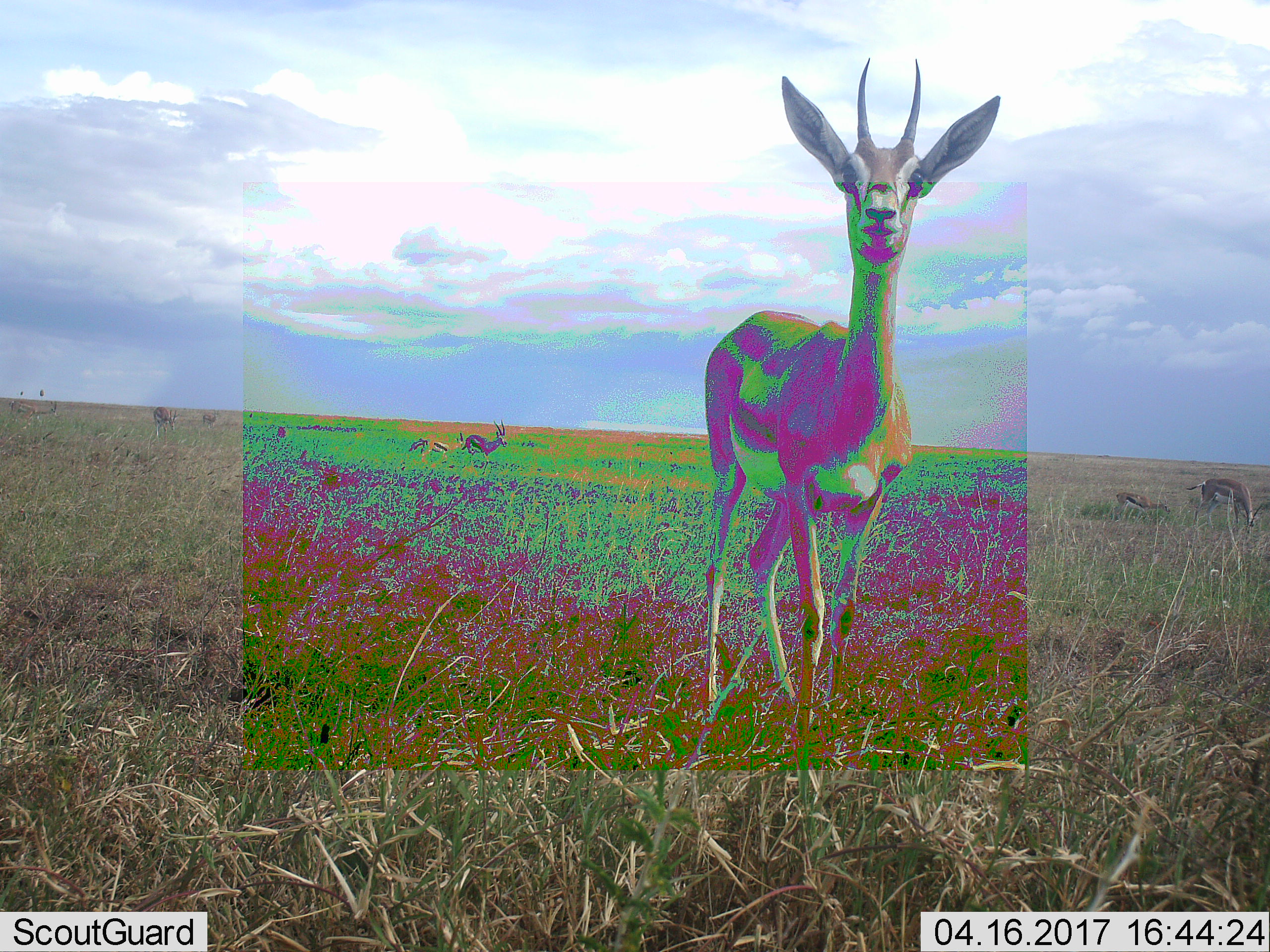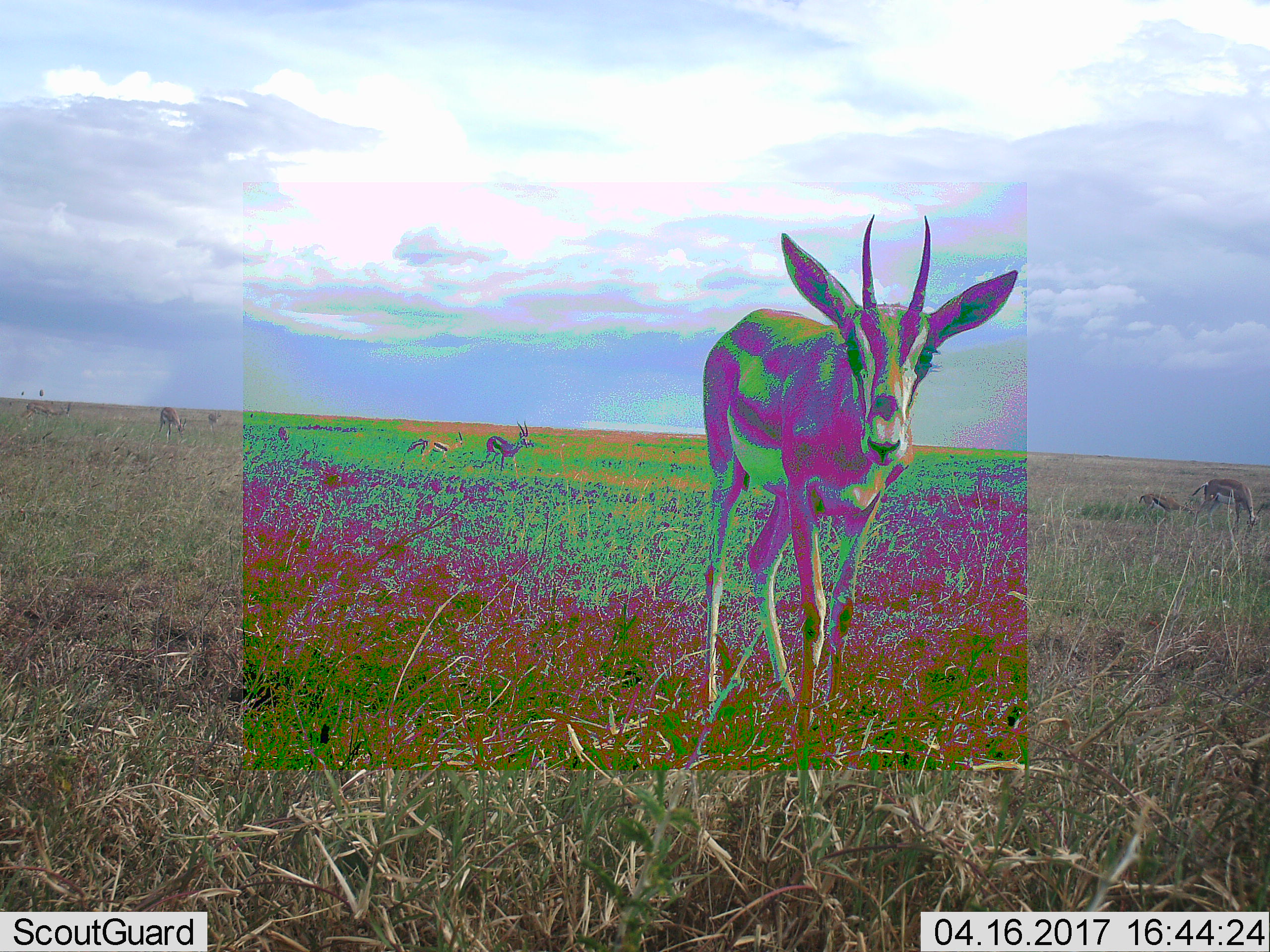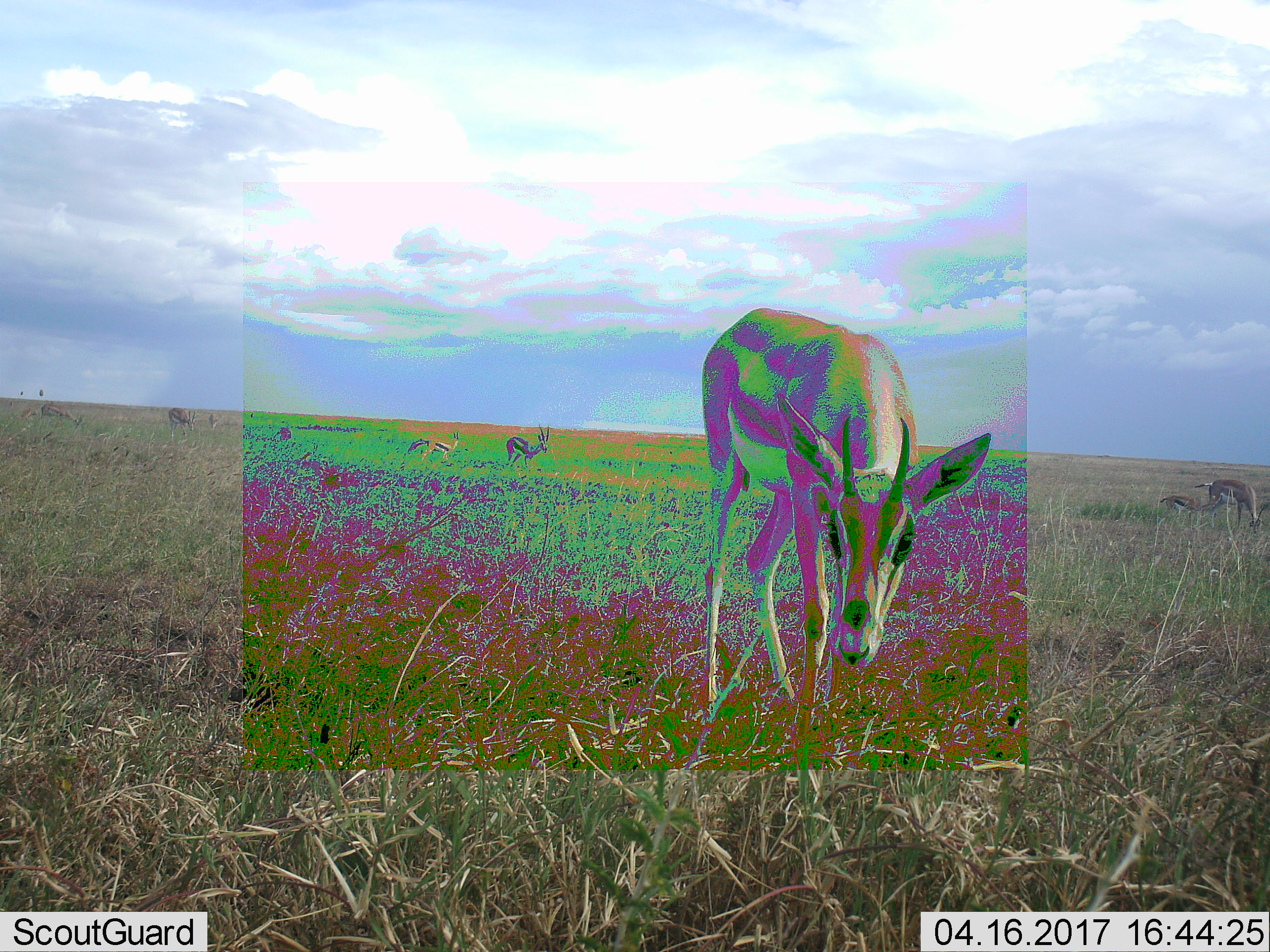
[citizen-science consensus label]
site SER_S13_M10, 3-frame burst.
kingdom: Animalia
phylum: Chordata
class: Mammalia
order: Artiodactyla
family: Bovidae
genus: Eudorcas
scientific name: Eudorcas thomsonii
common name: thomson's gazelle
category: gazellethomsons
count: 8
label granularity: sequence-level